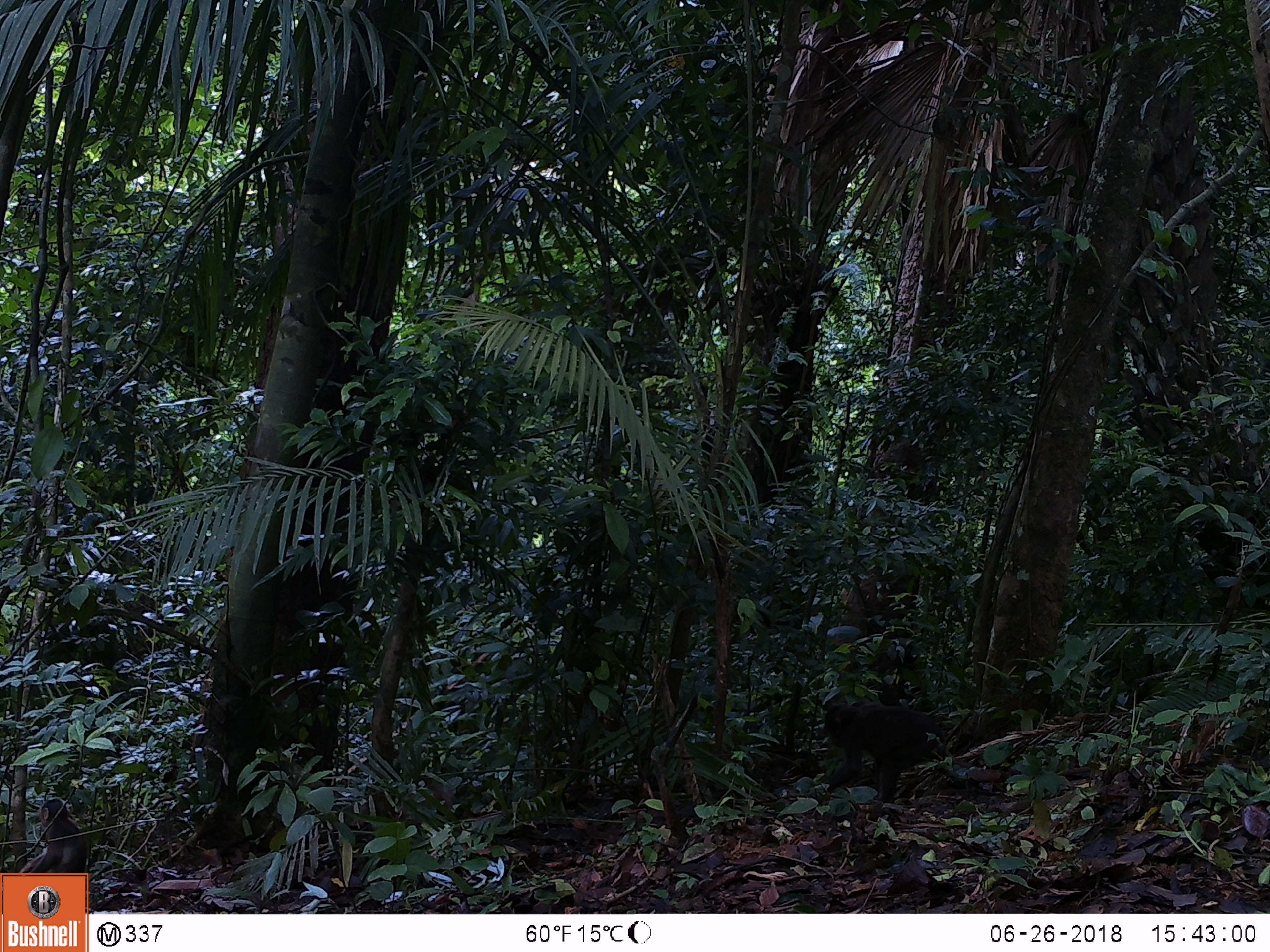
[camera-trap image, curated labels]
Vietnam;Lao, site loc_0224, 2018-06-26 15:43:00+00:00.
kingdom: Animalia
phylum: Chordata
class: Mammalia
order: Primates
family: Cercopithecidae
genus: Macaca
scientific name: Macaca arctoides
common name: stump-tailed macaque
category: stump tailed macaque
Stump tailed macaque (stump-tailed macaque) (Macaca arctoides). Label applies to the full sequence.